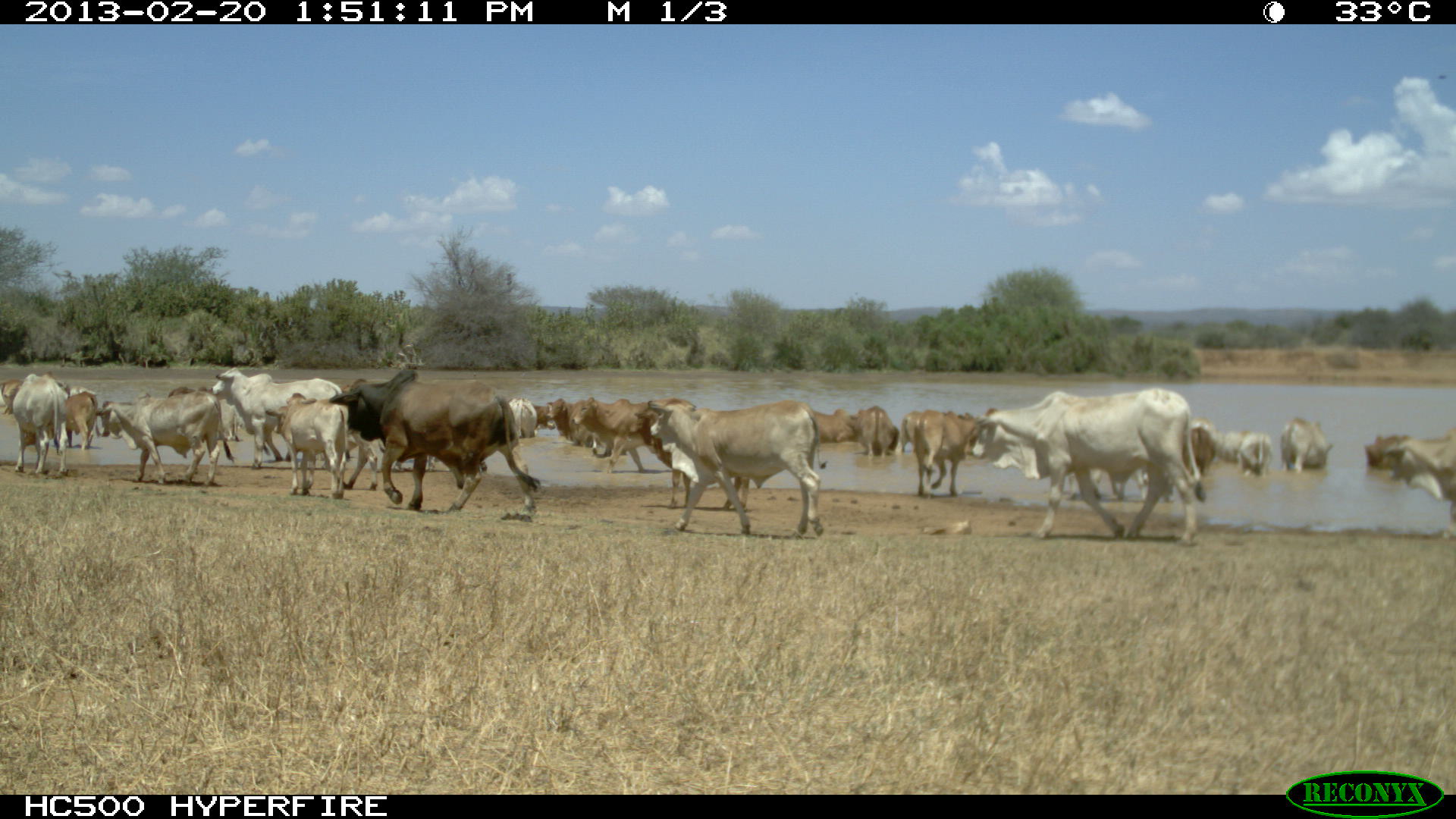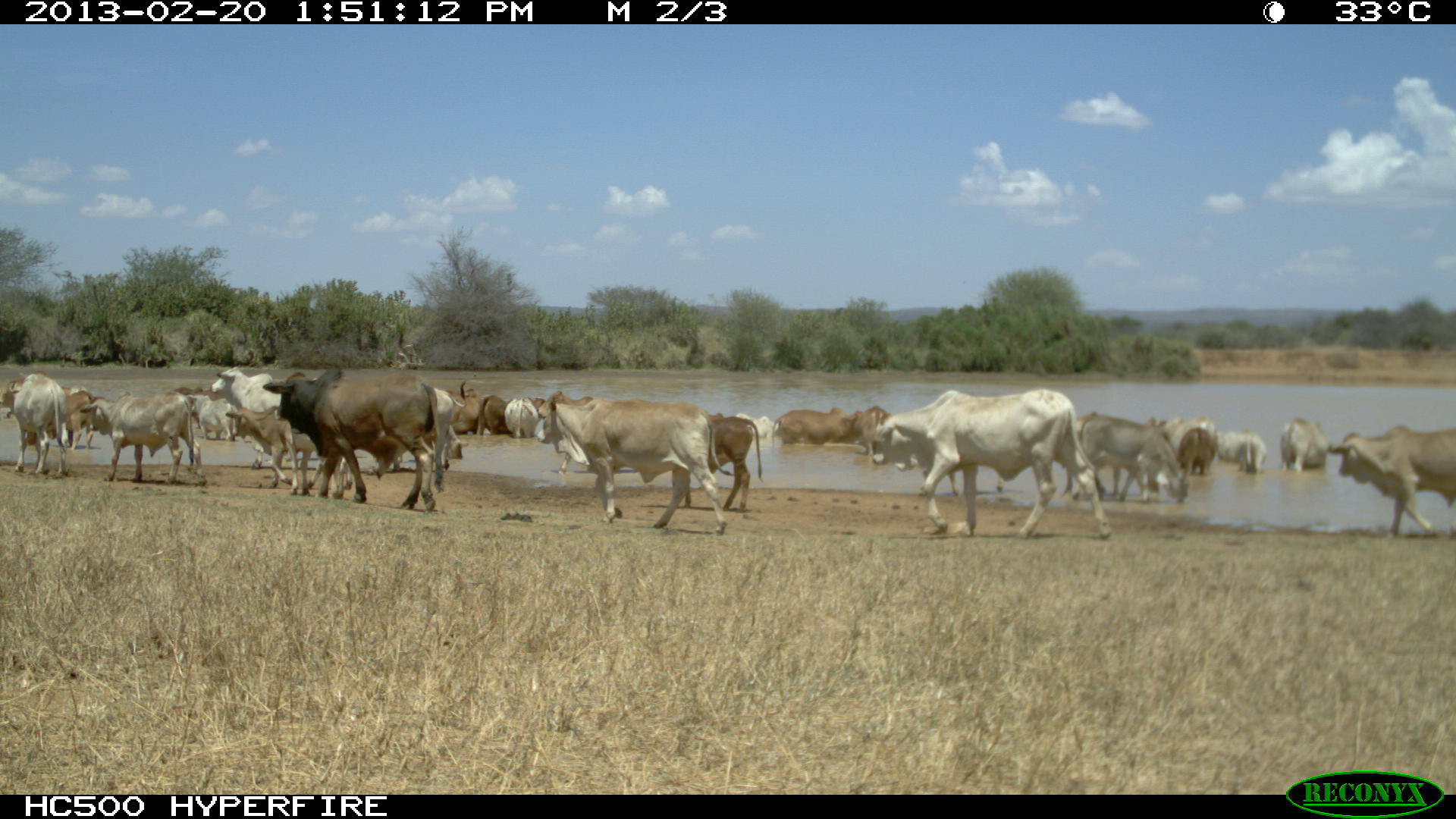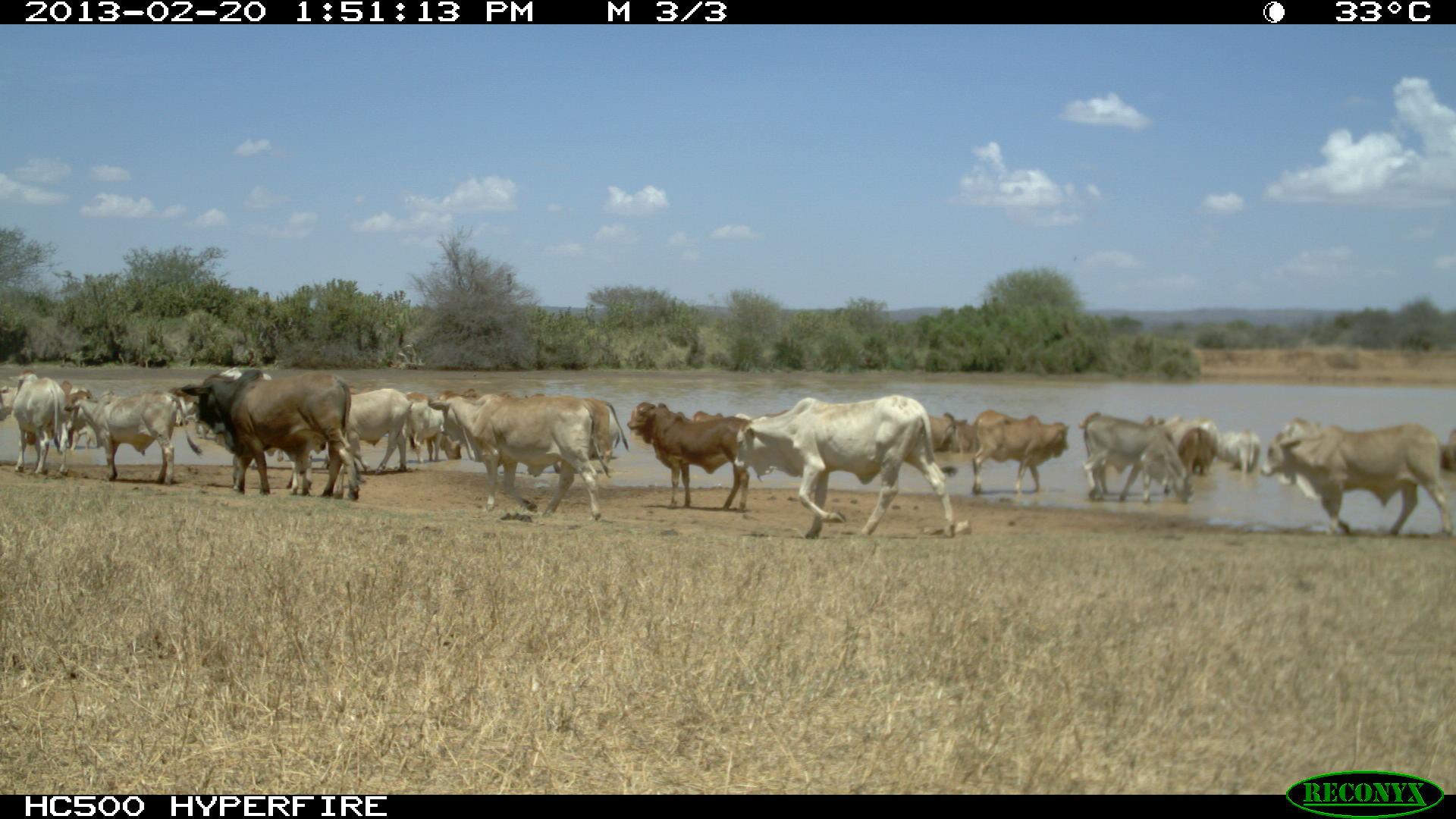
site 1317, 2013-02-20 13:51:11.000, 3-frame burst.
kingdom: Animalia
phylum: Chordata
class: Mammalia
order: Artiodactyla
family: Bovidae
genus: Bos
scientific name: Bos taurus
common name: domestic cattle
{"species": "Bos taurus (domestic cattle)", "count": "28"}